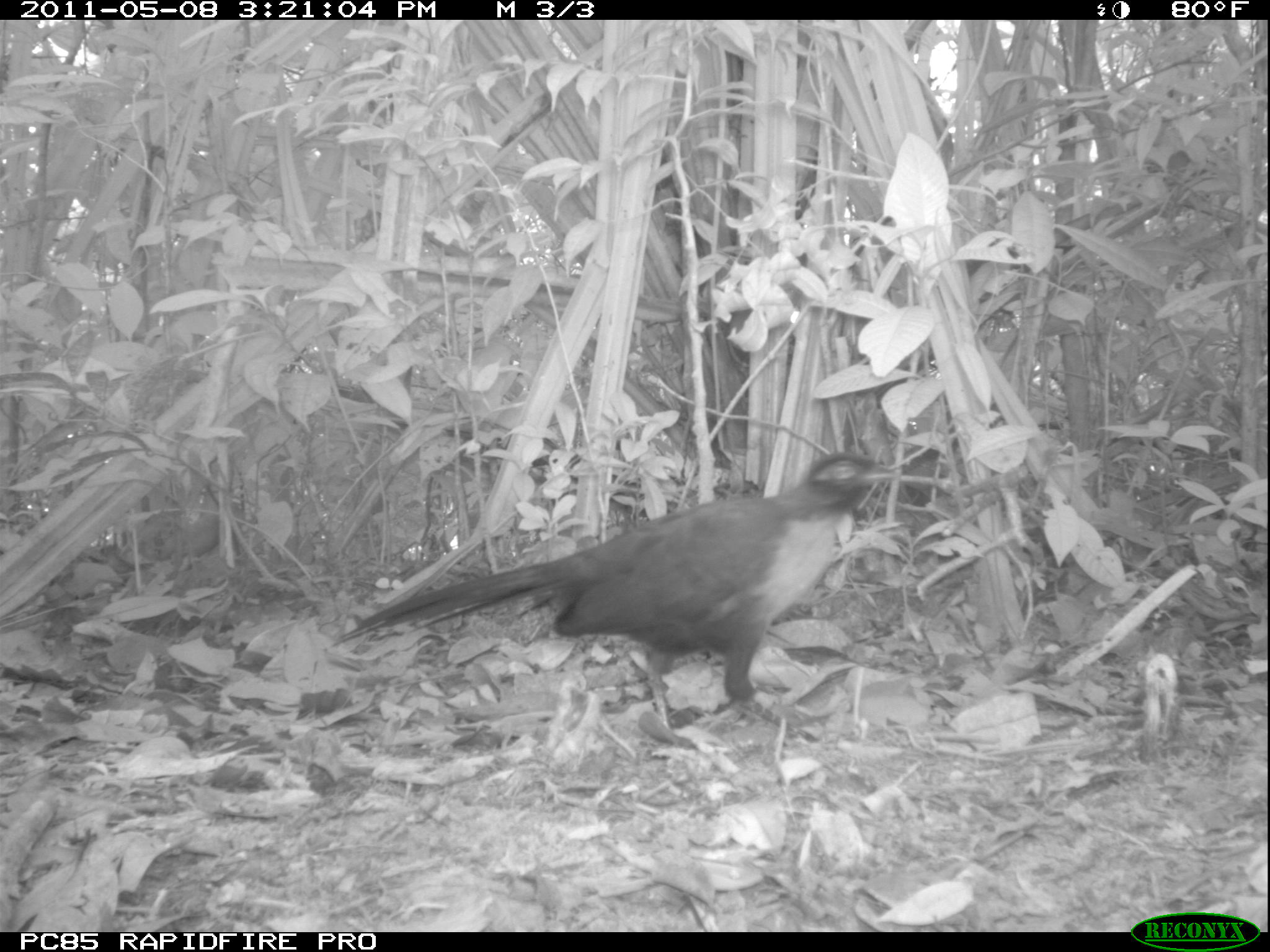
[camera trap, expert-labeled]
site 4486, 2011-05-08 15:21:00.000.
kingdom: Animalia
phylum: Chordata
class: Aves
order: Cuculiformes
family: Cuculidae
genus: Coua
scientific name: Coua serriana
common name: red-breasted coua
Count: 1.